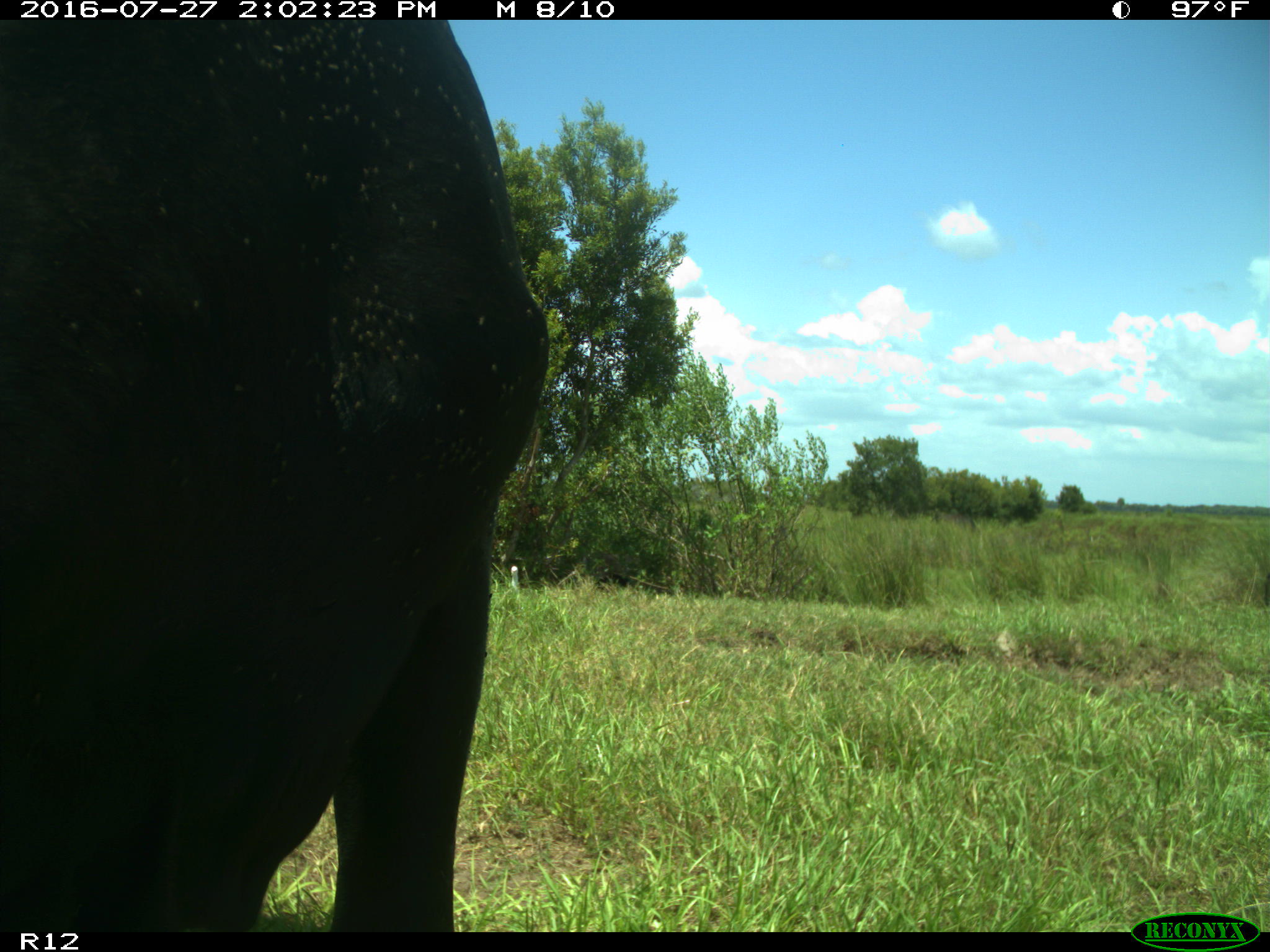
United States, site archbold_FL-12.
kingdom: Animalia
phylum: Chordata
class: Mammalia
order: Artiodactyla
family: Bovidae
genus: Bos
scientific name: Bos taurus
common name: domestic cow